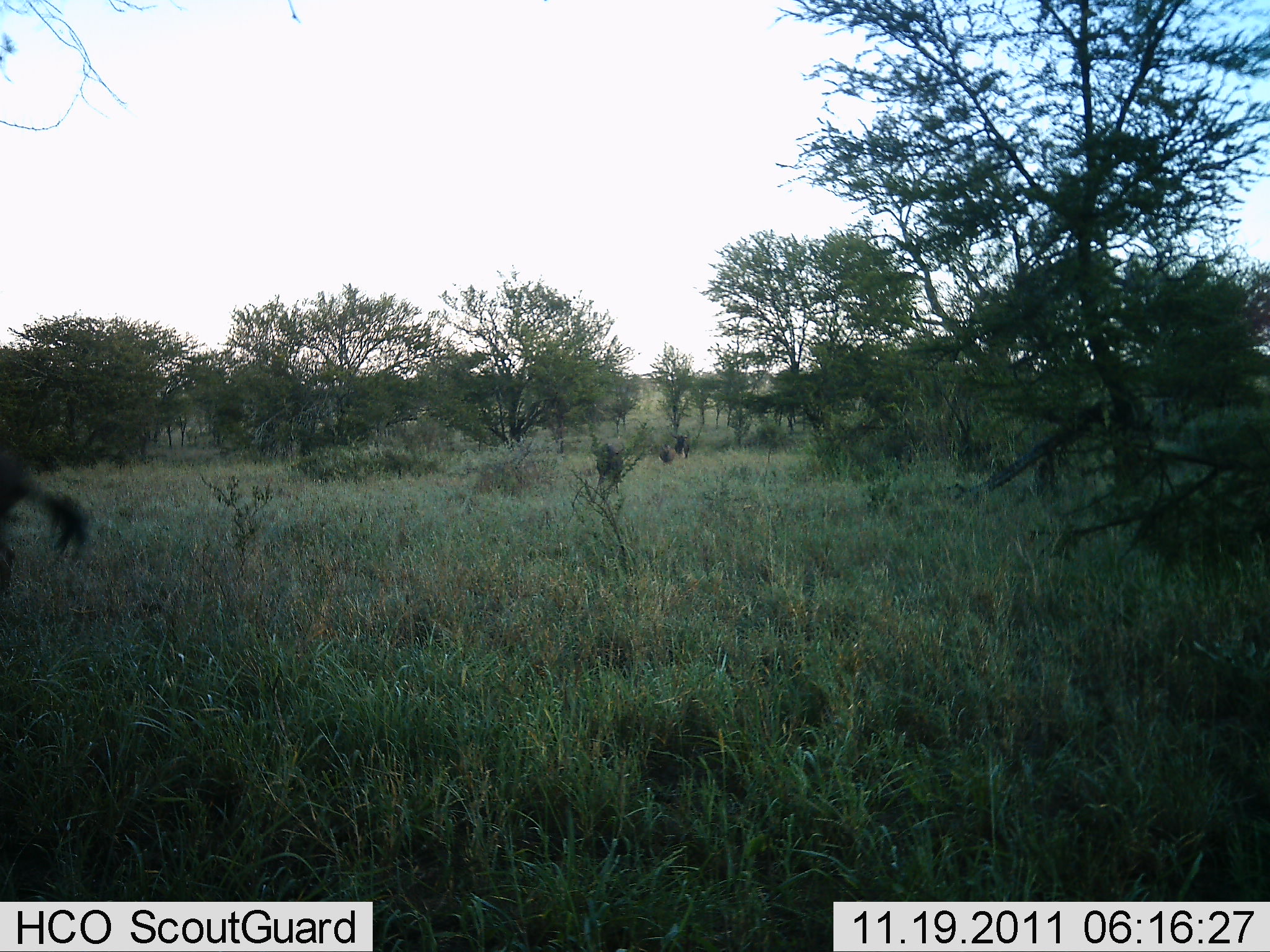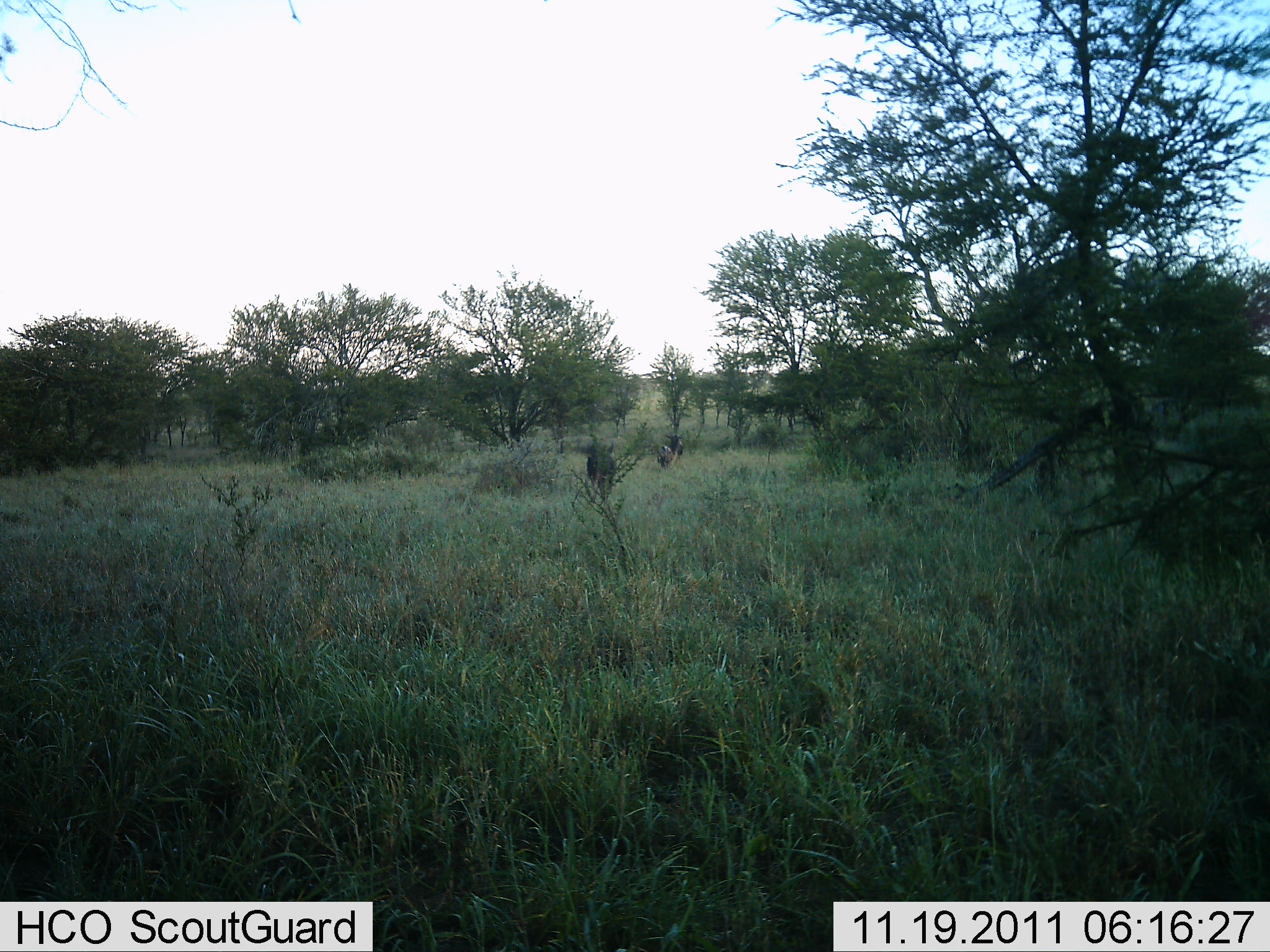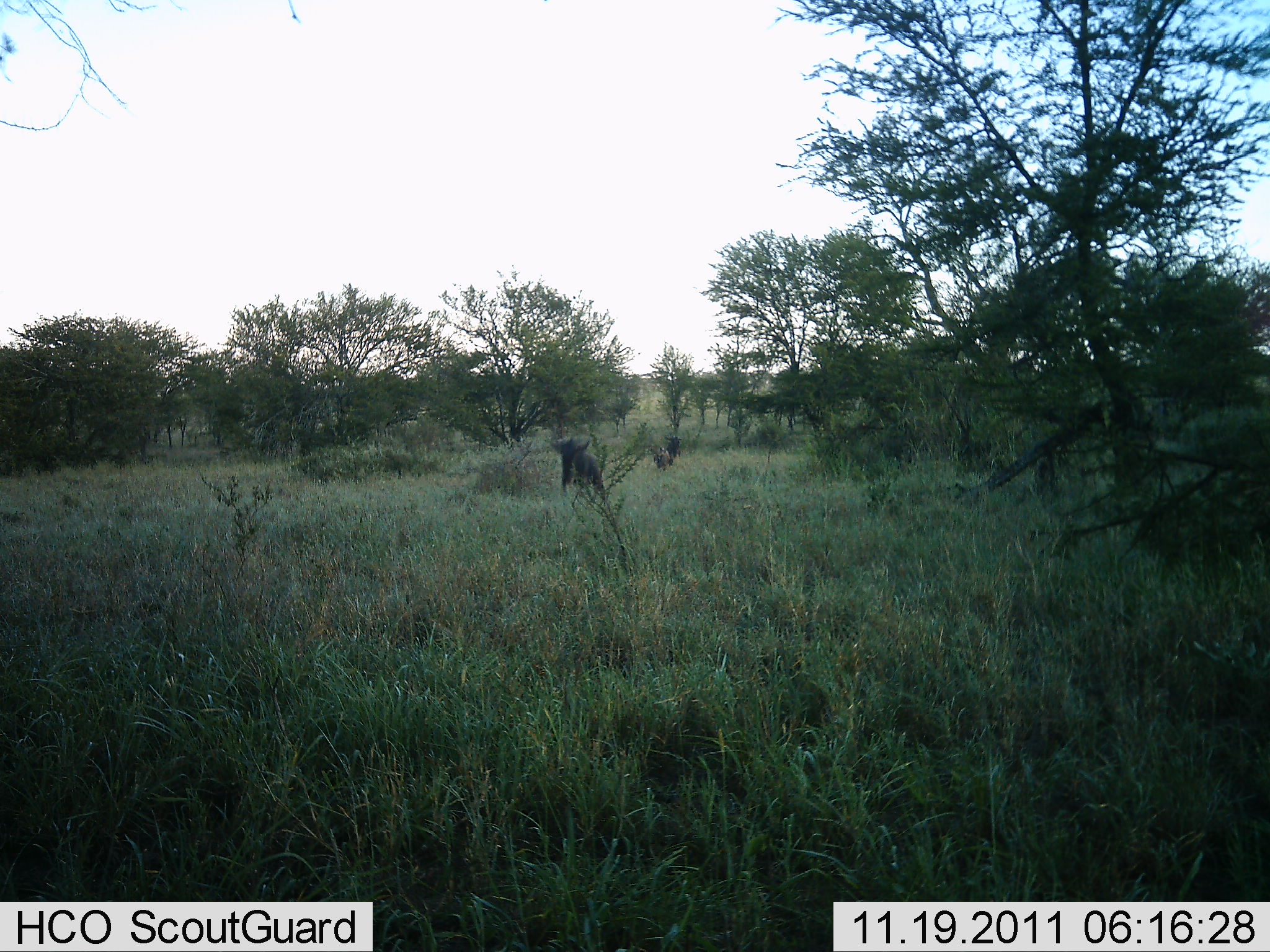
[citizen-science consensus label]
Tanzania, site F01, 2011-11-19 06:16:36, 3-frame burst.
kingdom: Animalia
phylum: Chordata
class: Mammalia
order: Artiodactyla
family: Bovidae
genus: Connochaetes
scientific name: Connochaetes taurinus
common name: blue wildebeest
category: wildebeest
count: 4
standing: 0%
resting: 0%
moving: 100%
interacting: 0%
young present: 0%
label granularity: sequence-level